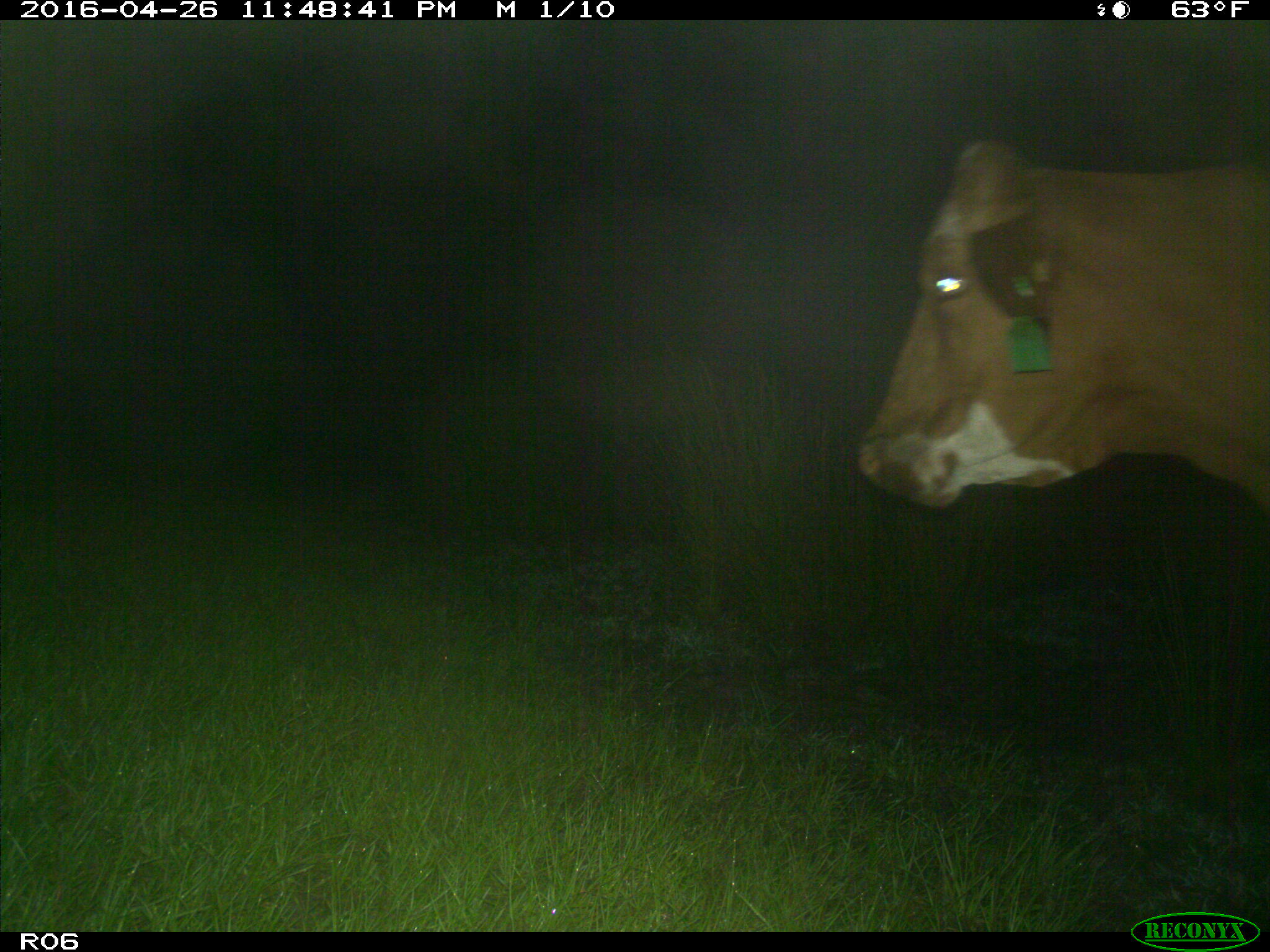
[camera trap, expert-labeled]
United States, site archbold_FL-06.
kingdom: Animalia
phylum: Chordata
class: Mammalia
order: Artiodactyla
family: Bovidae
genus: Bos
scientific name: Bos taurus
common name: domestic cow